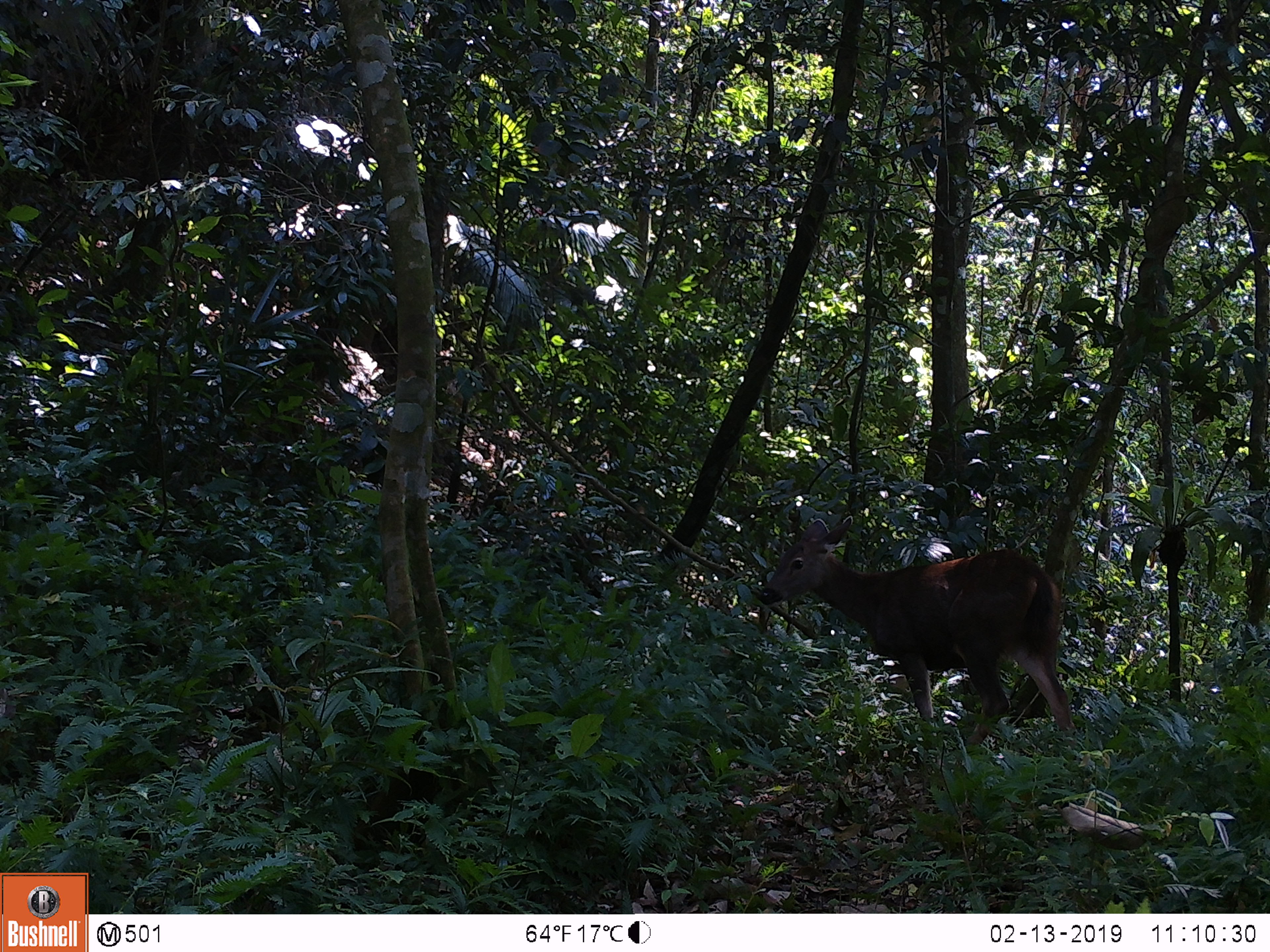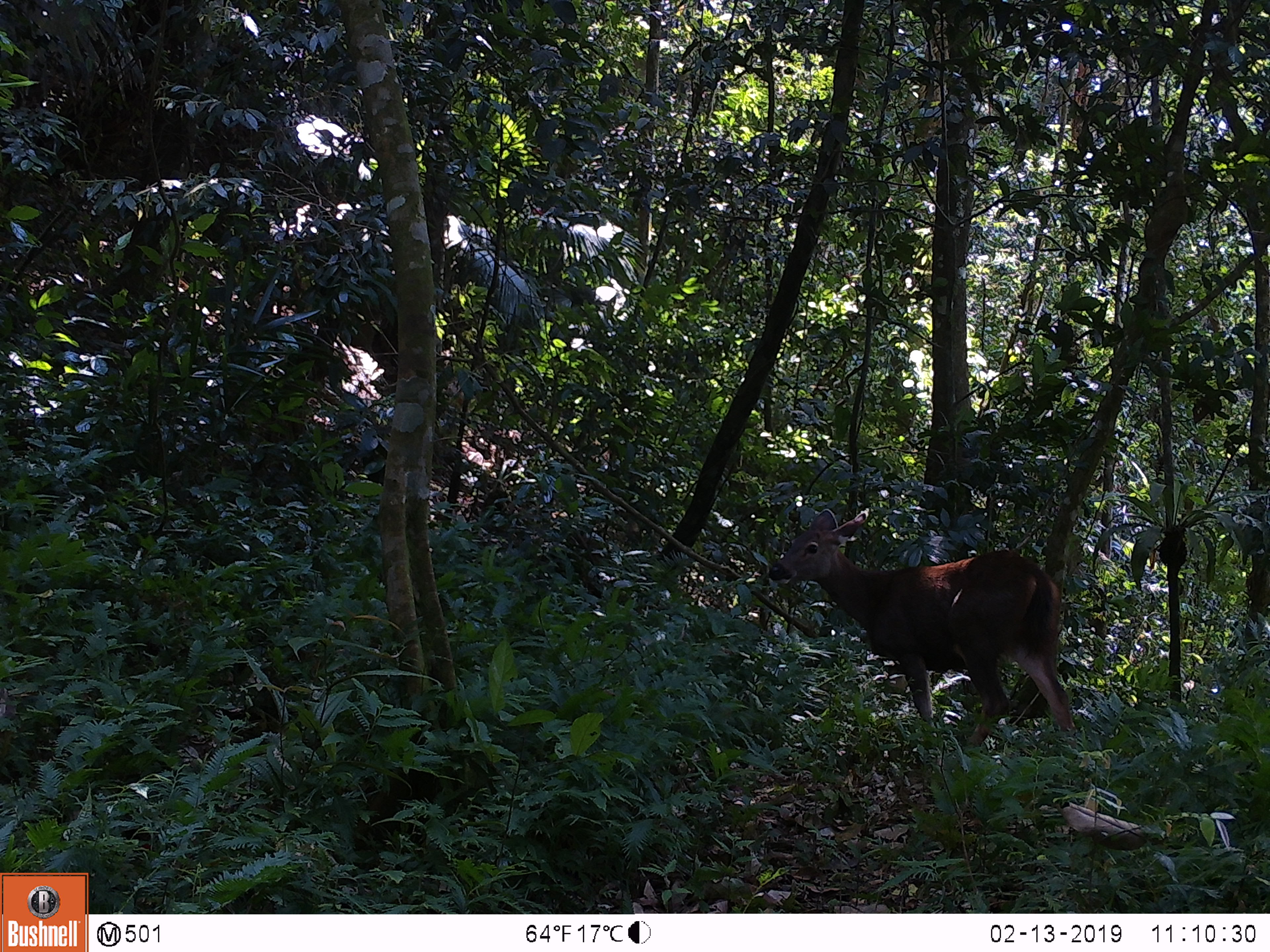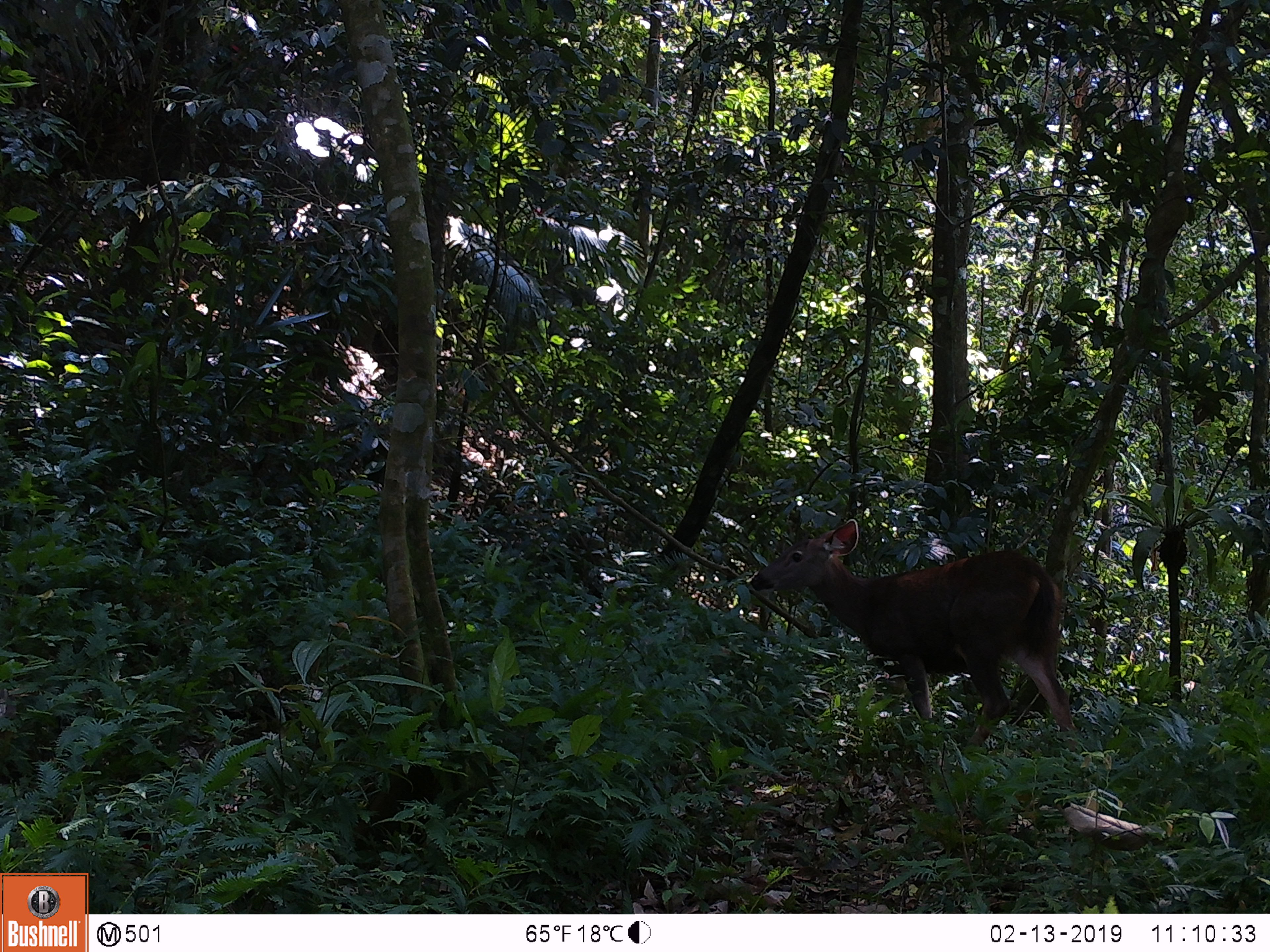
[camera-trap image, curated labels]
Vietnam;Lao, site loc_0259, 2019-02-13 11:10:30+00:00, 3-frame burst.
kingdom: Animalia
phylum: Chordata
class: Mammalia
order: Artiodactyla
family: Cervidae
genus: Rusa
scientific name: Rusa unicolor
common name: sambar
Sambar (Rusa unicolor). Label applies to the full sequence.